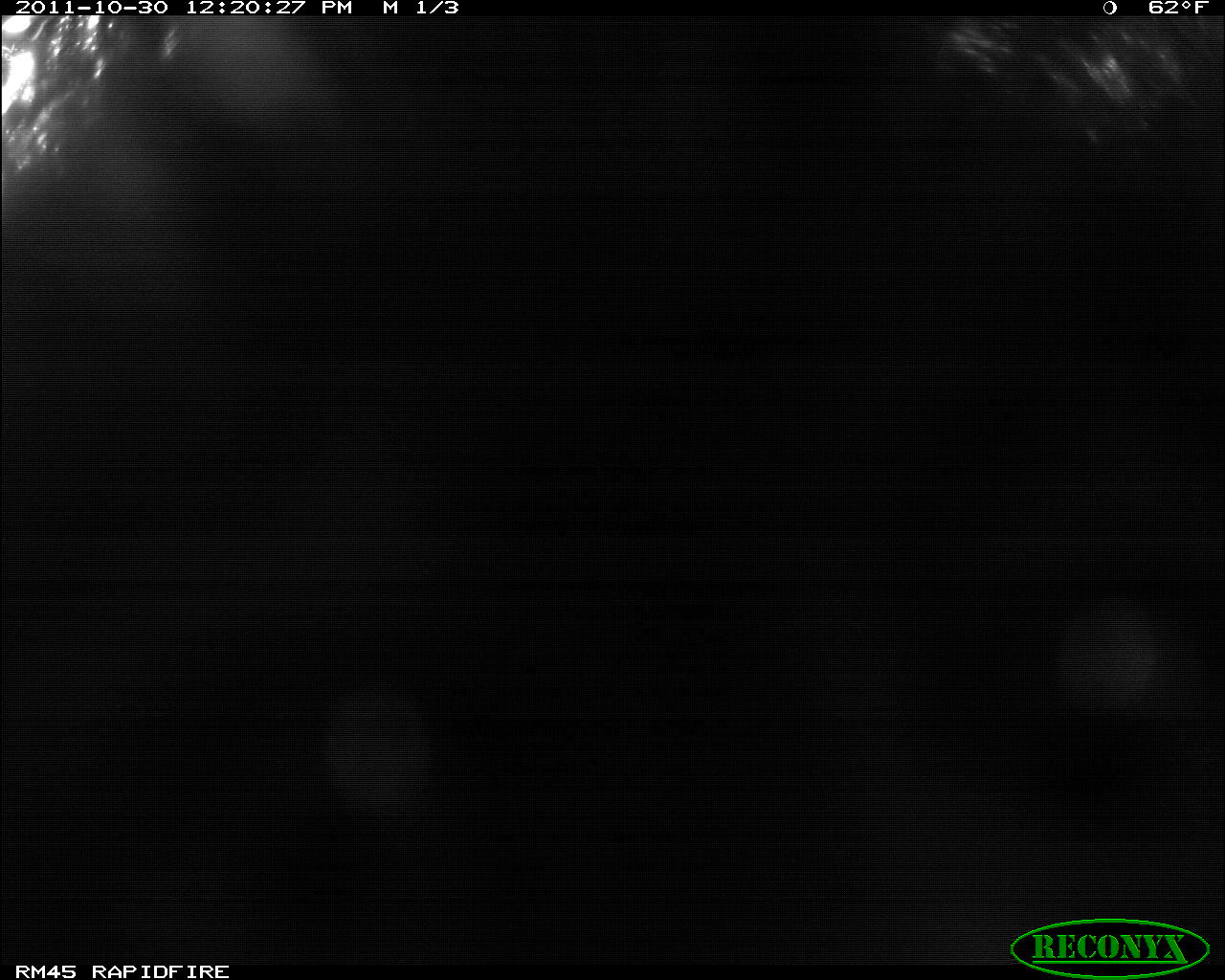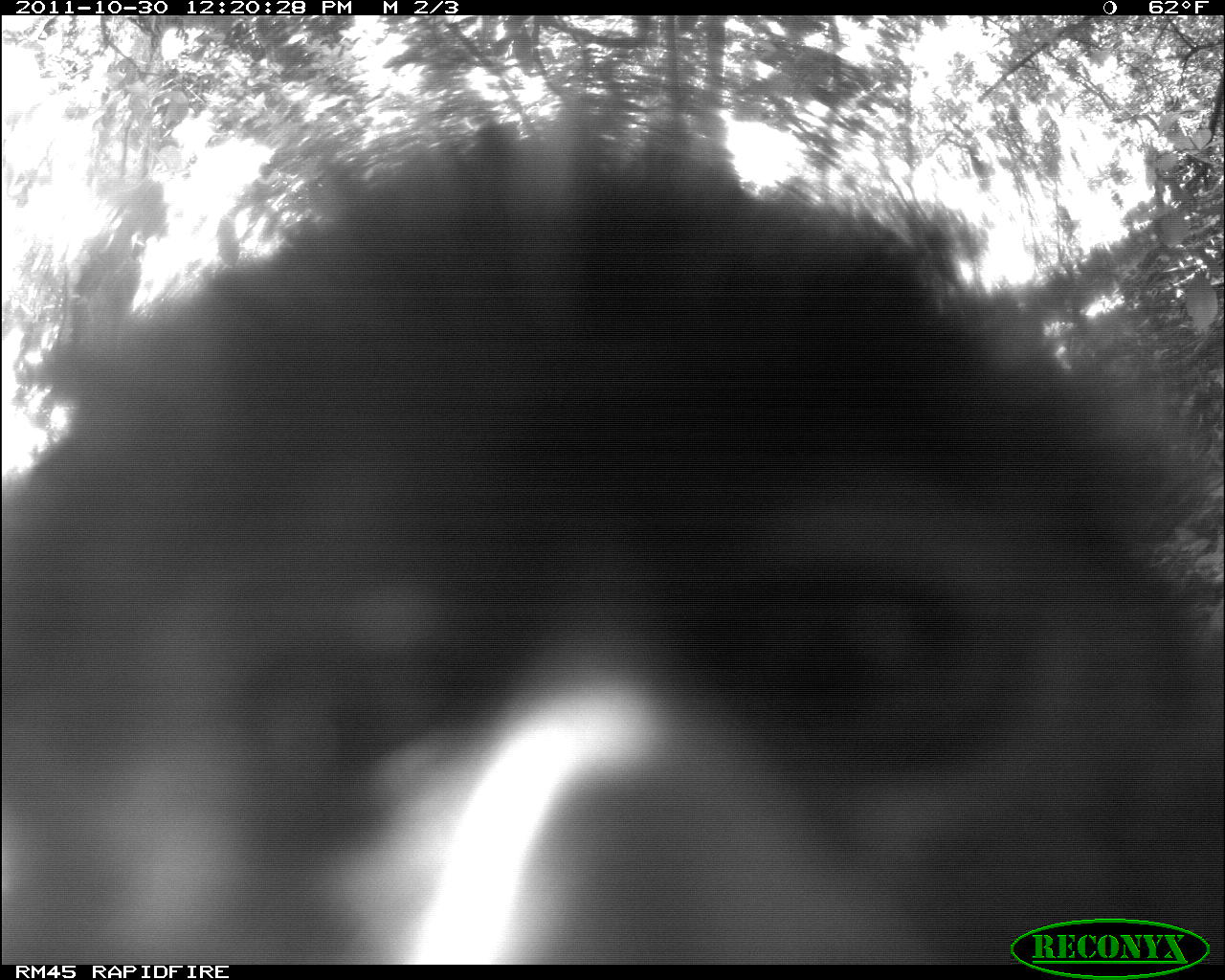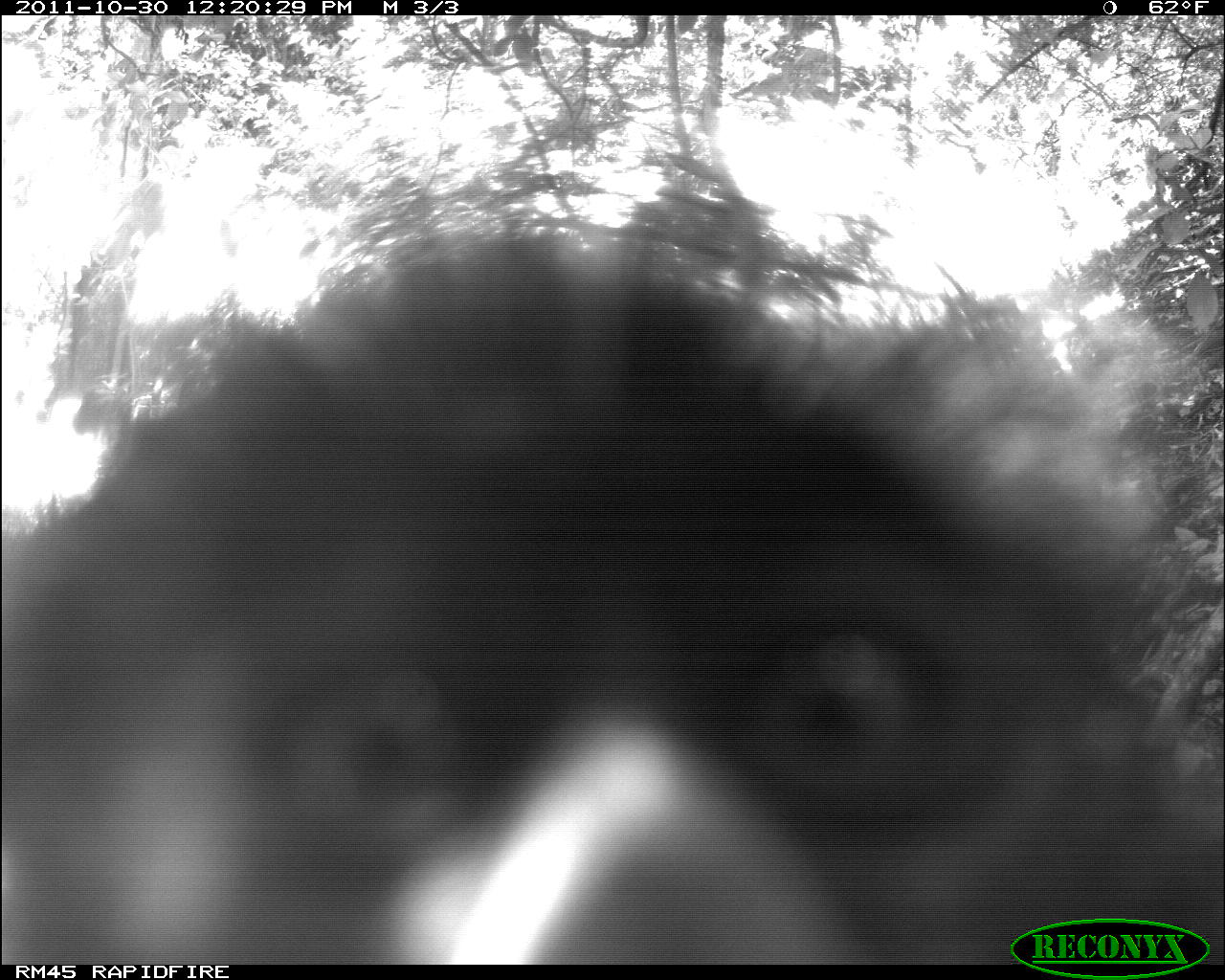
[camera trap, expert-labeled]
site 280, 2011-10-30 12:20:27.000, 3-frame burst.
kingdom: Animalia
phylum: Chordata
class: Mammalia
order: Primates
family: Cercopithecidae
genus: Cercopithecus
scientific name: Cercopithecus erythrogaster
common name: sykes  monkey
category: cercopithecus albogularis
Cercopithecus albogularis (sykes  monkey) (Cercopithecus erythrogaster), count 1.